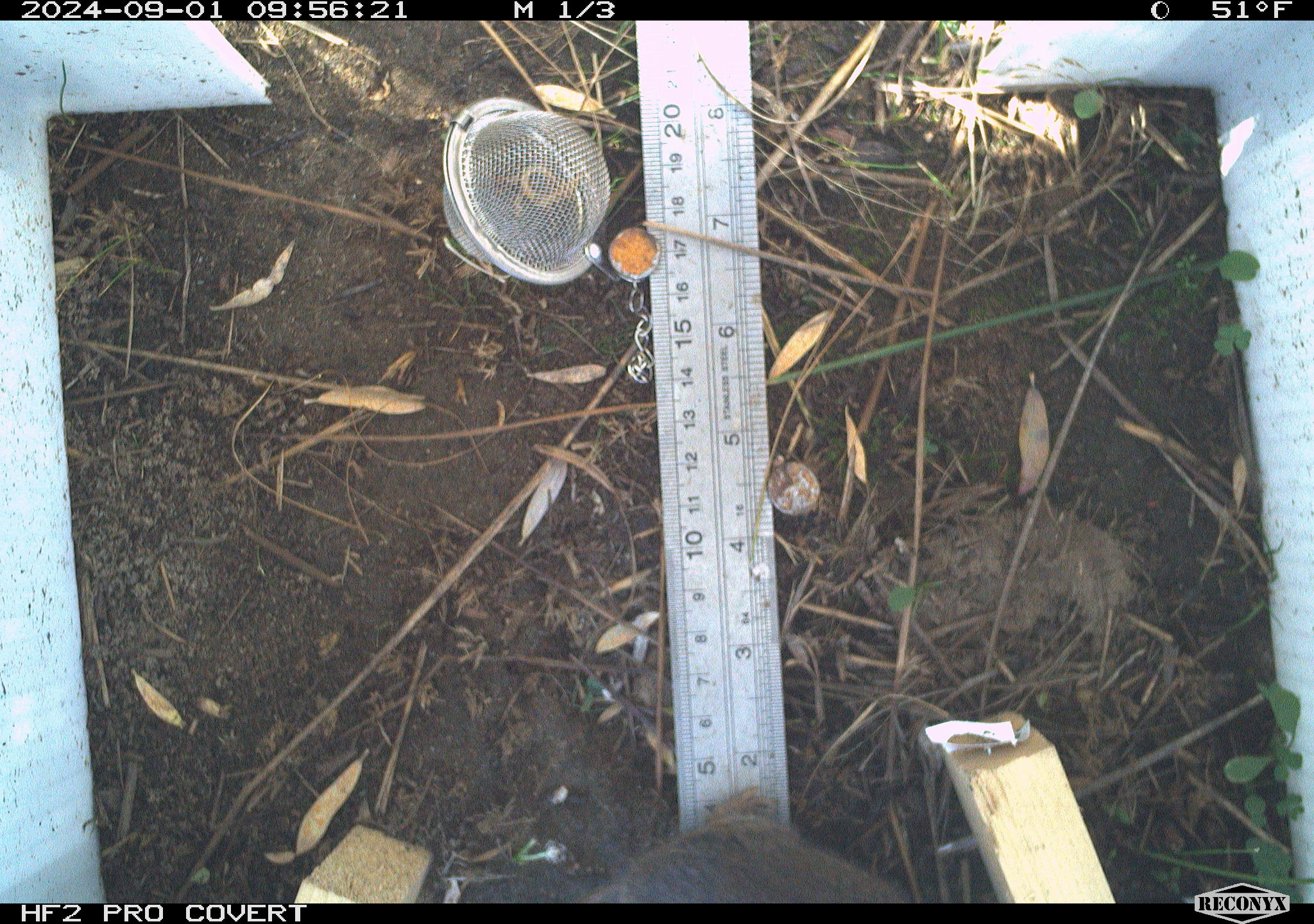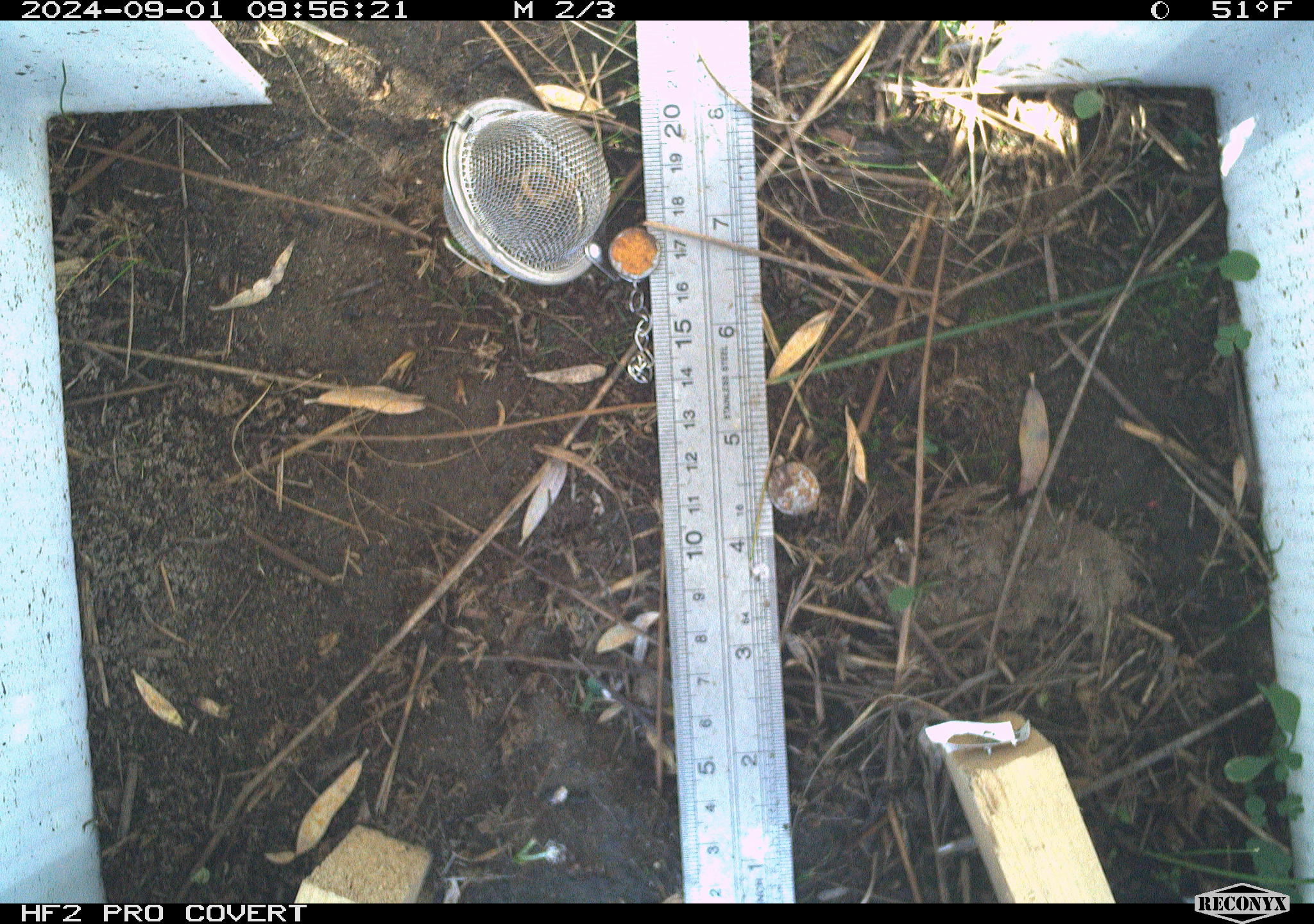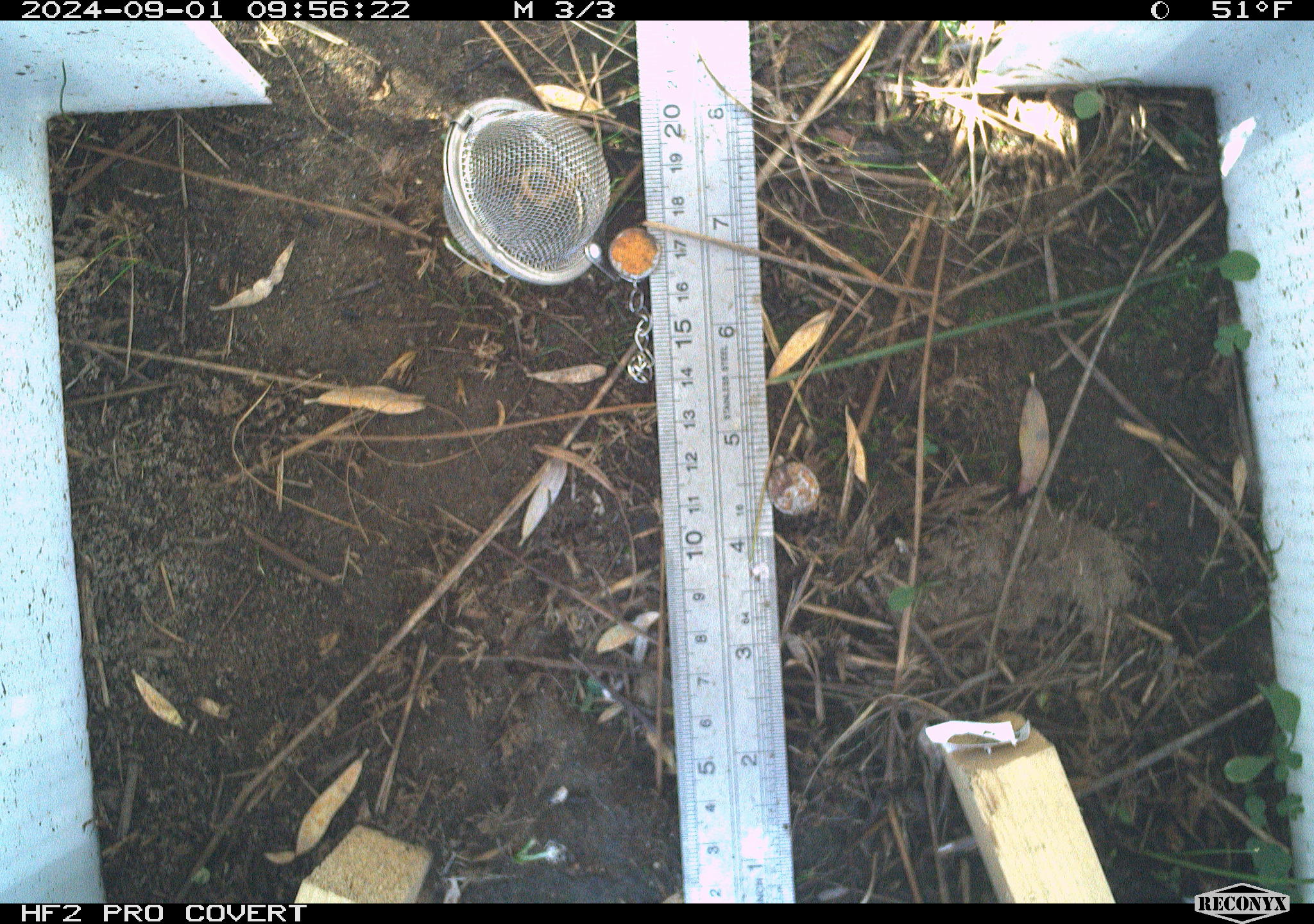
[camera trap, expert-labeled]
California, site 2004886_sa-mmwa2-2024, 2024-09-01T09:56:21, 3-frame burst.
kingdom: Animalia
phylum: Chordata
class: Mammalia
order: Rodentia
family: Cricetidae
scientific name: Arvicolinae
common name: voles, lemmings, and muskrats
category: arvicolinae subfamily